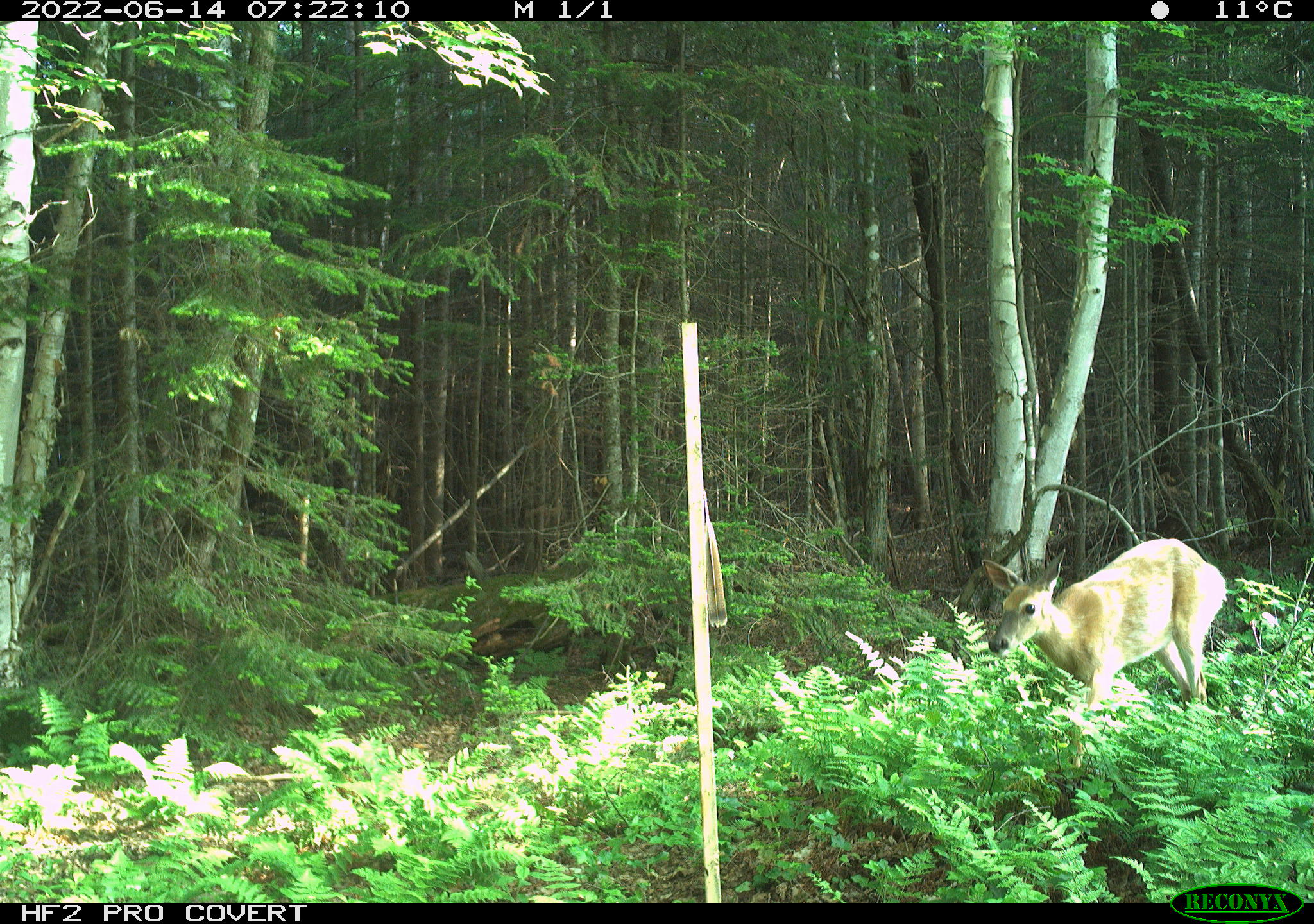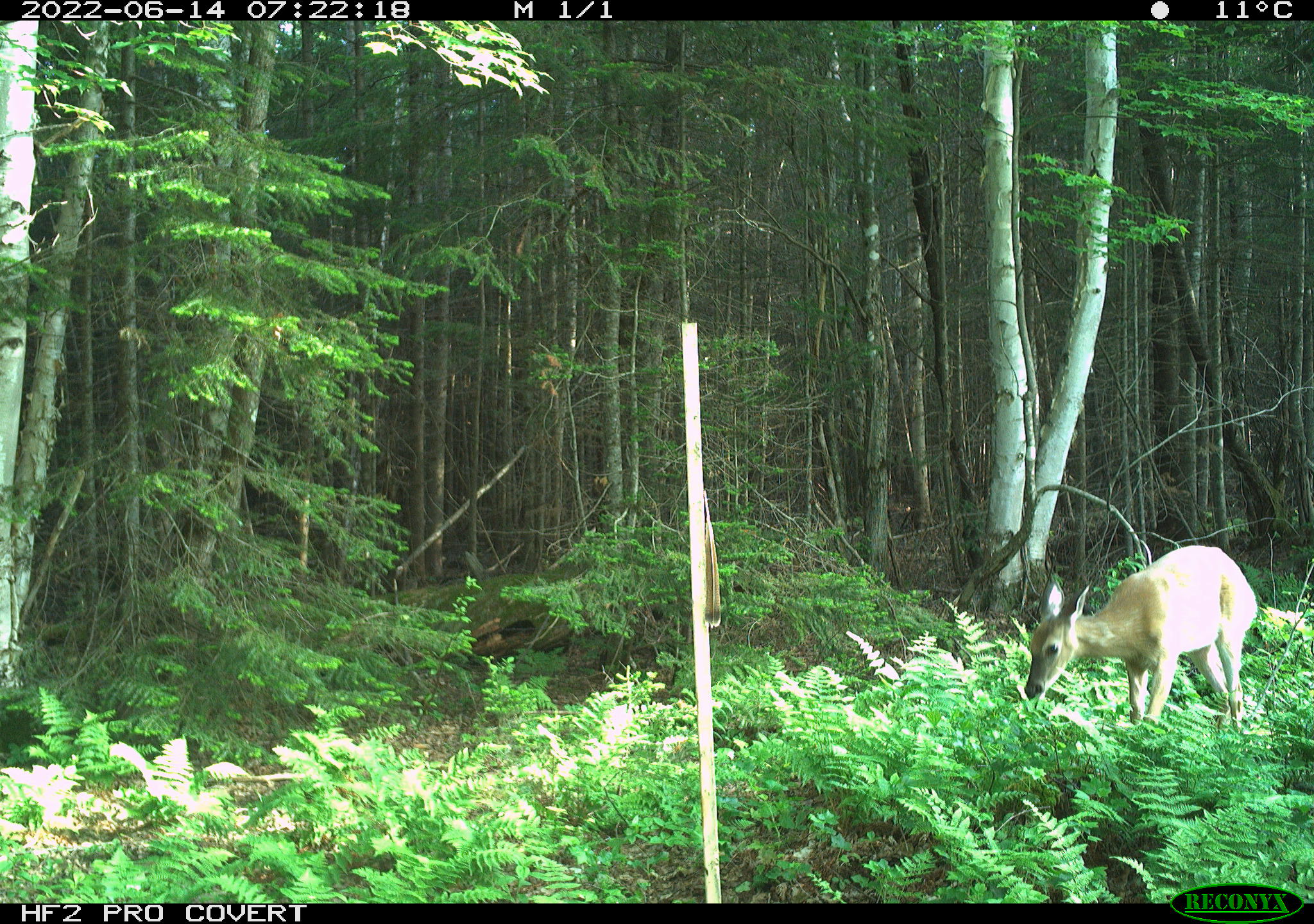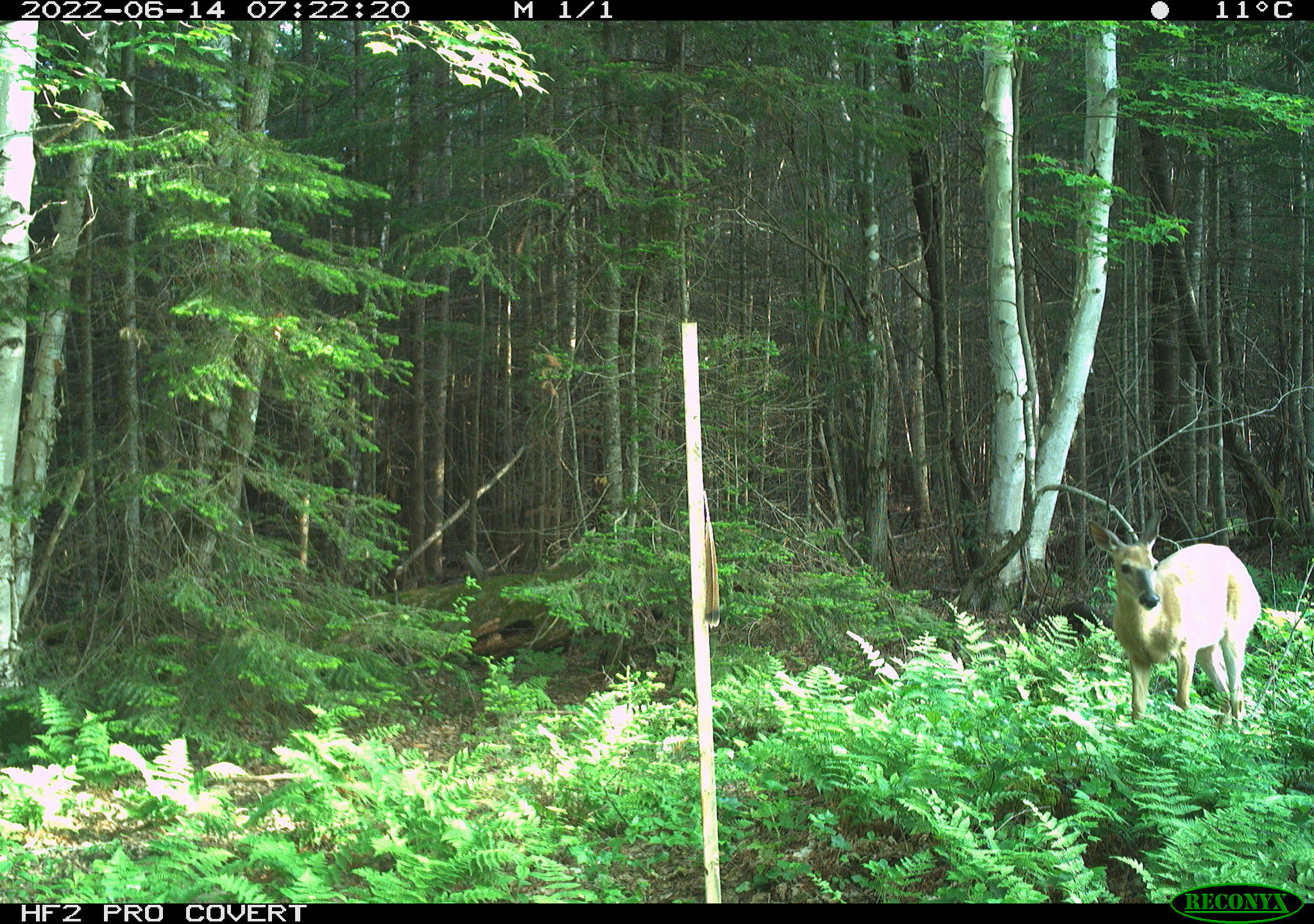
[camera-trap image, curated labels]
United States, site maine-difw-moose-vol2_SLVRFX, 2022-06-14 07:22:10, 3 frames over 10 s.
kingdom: Animalia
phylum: Chordata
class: Mammalia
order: Artiodactyla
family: Cervidae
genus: Odocoileus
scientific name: Odocoileus virginianus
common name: white-tailed deer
White-tailed deer (Odocoileus virginianus).